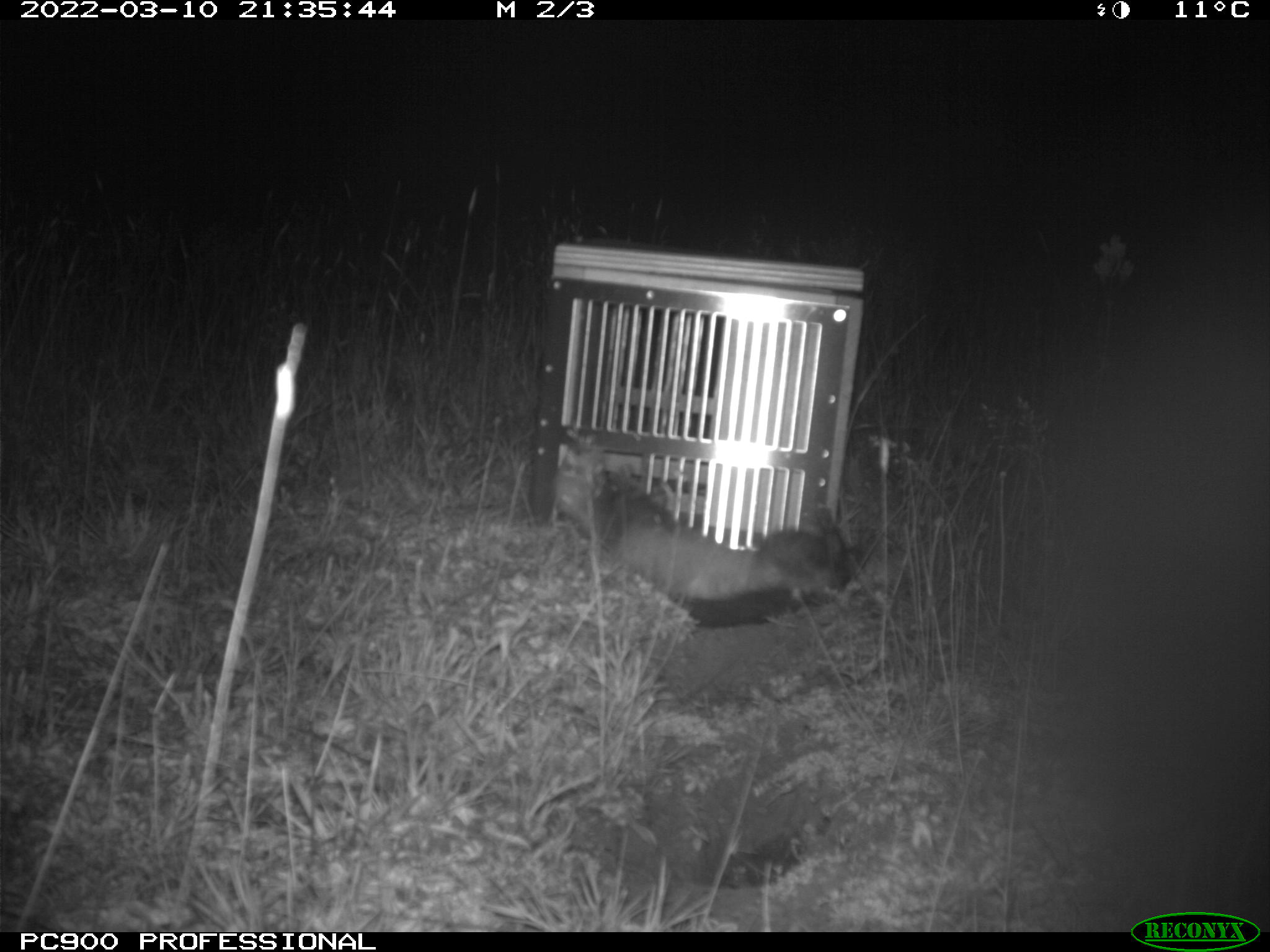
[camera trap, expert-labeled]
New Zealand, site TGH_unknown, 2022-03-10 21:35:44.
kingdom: Animalia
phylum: Chordata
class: Mammalia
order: Carnivora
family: Mustelidae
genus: Mustela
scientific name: Mustela furo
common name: ferret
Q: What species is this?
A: Ferret (Mustela furo).